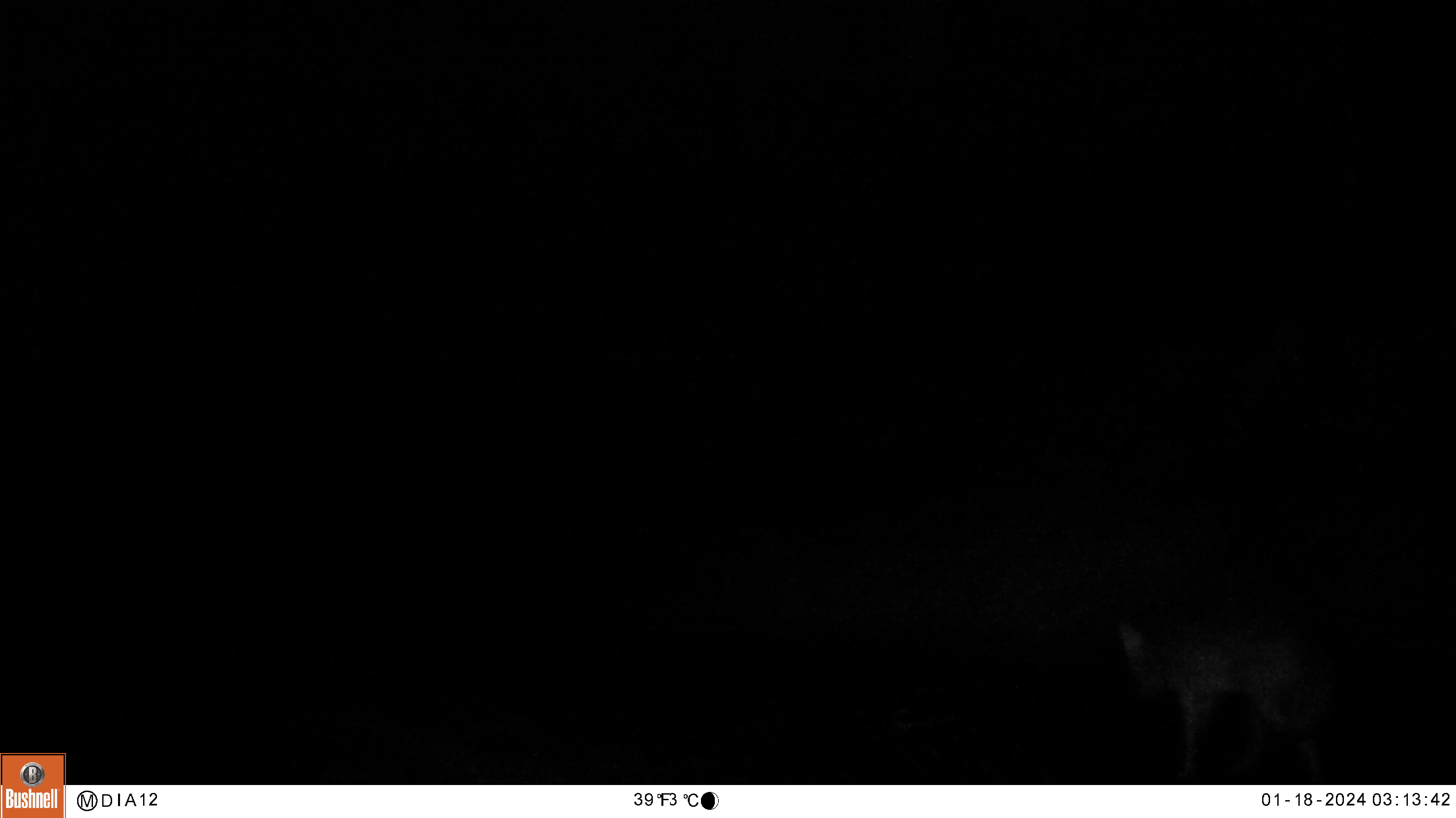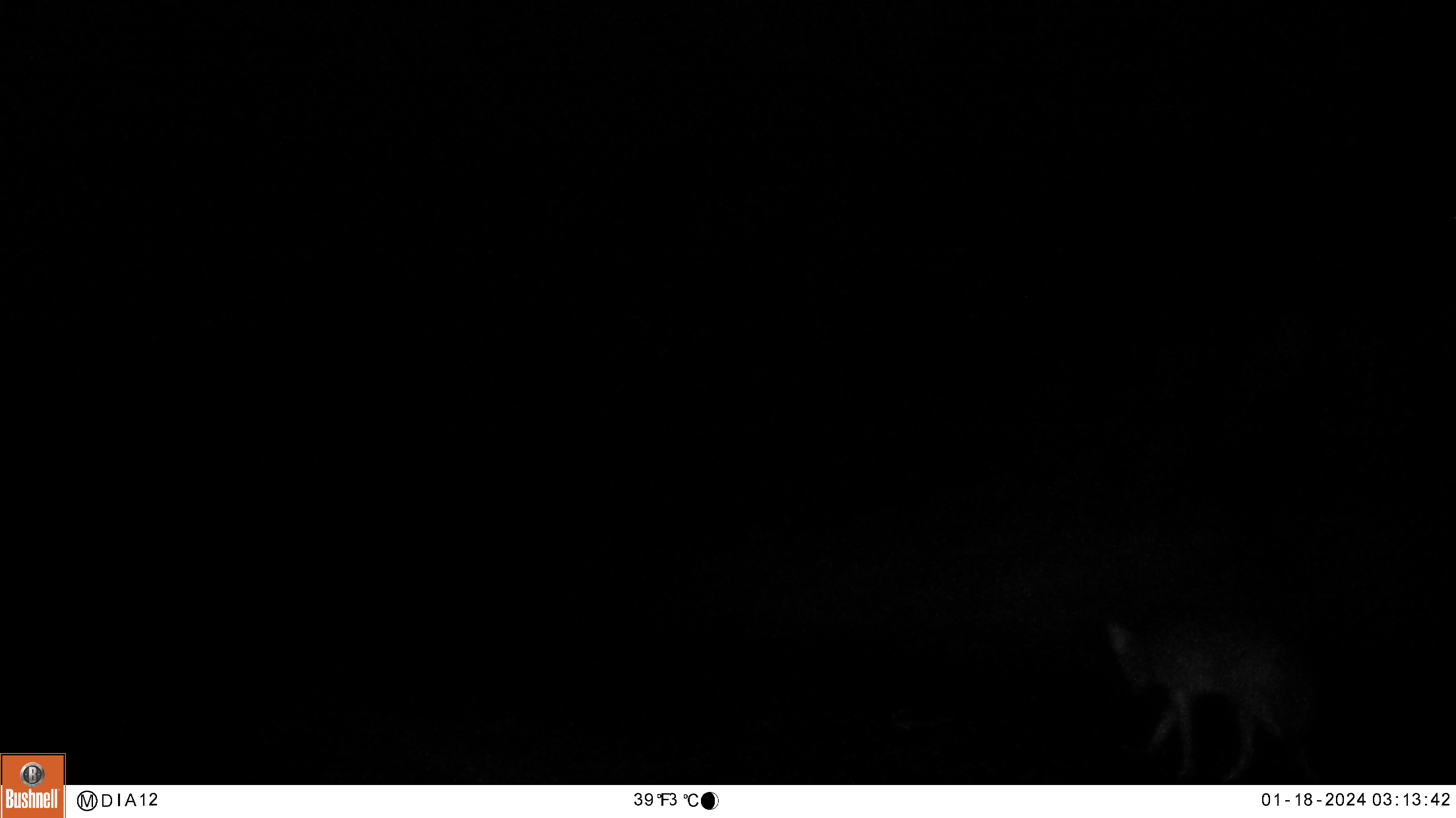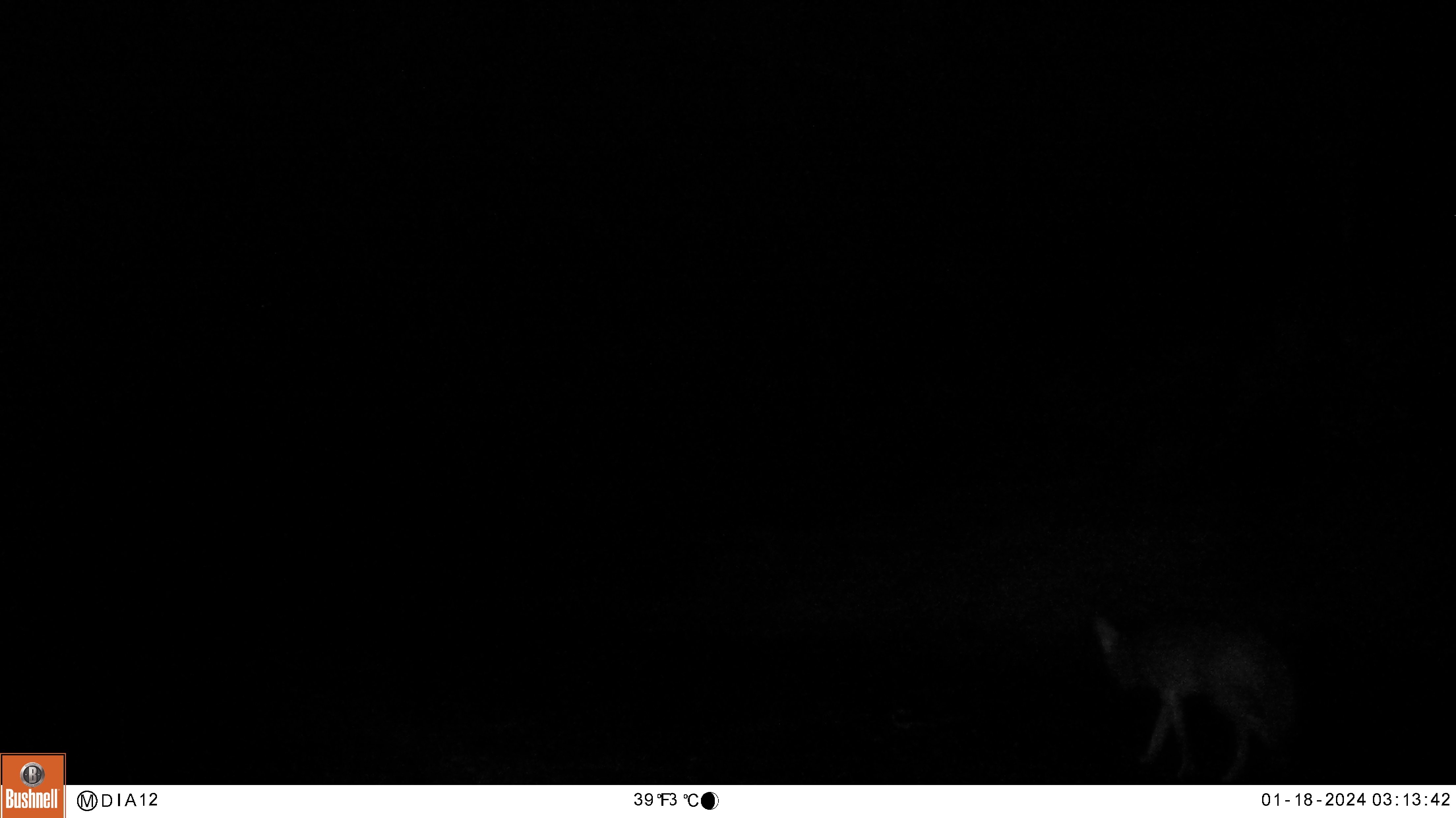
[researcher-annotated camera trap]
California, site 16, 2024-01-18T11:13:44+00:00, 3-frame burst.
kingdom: Animalia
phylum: Chordata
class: Mammalia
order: Carnivora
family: Canidae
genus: Canis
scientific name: Canis latrans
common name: coyote